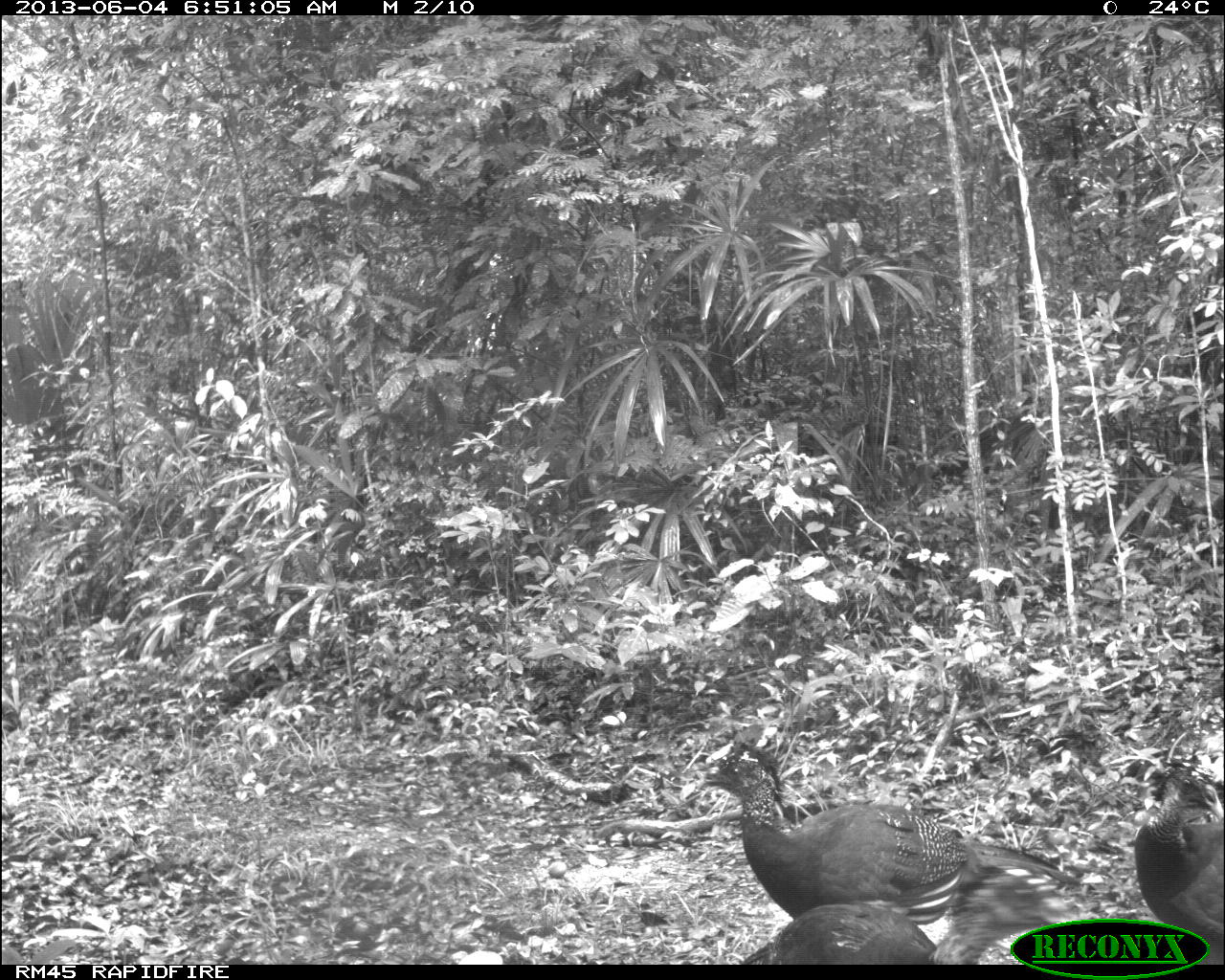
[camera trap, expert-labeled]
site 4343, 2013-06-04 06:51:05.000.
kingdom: Animalia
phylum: Chordata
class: Aves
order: Galliformes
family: Cracidae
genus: Crax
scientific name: Crax rubra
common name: great curassow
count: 4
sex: female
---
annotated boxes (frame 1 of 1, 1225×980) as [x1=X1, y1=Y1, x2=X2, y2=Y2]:
crax rubra: [x1=704, y1=744, x2=1102, y2=924]; [x1=734, y1=860, x2=1095, y2=964]; [x1=1134, y1=760, x2=1225, y2=968]